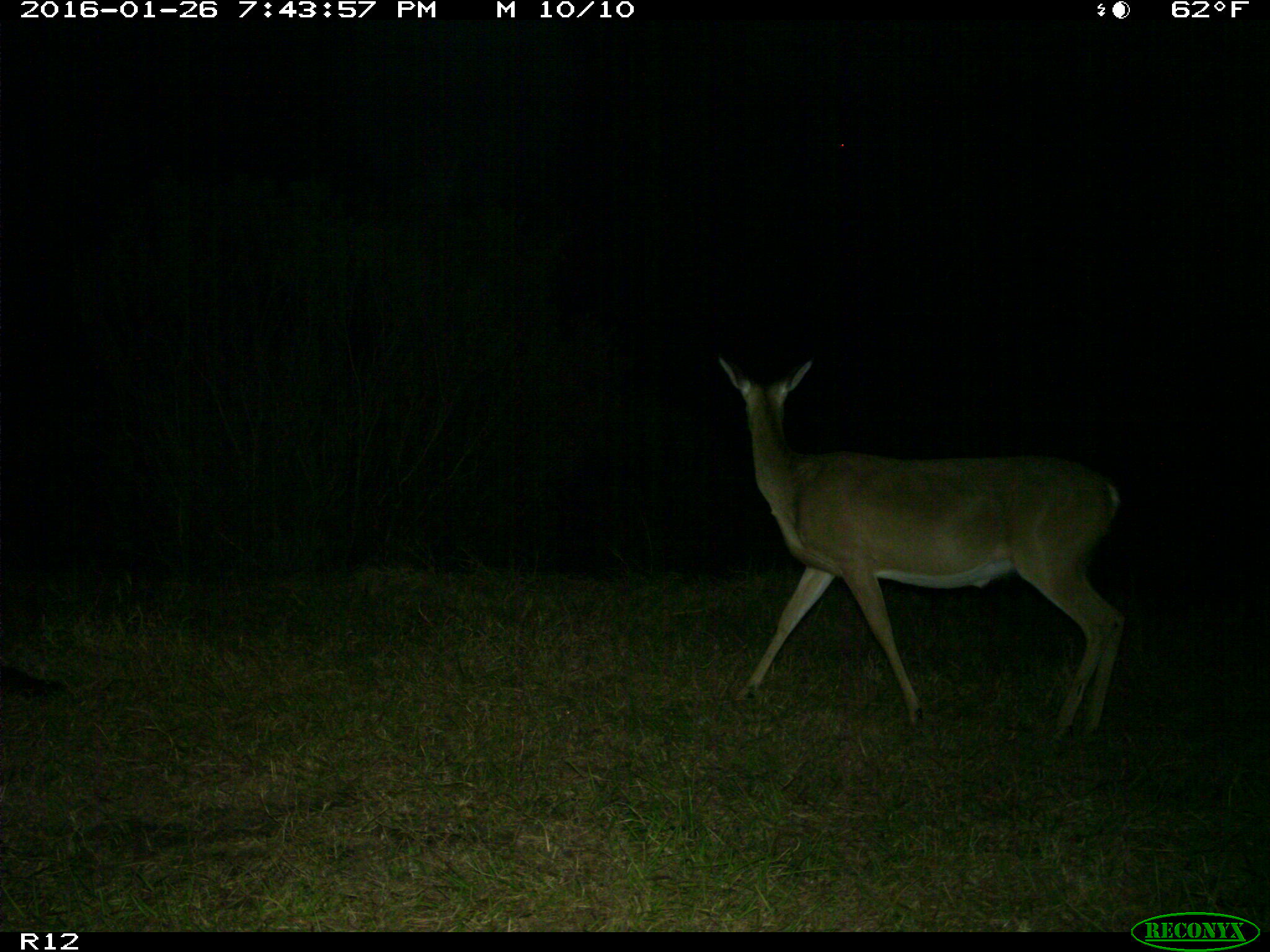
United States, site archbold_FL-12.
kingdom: Animalia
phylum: Chordata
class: Mammalia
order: Artiodactyla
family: Cervidae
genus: Odocoileus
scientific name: Odocoileus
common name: deer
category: unidentified deer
Unidentified deer (deer) (Odocoileus).